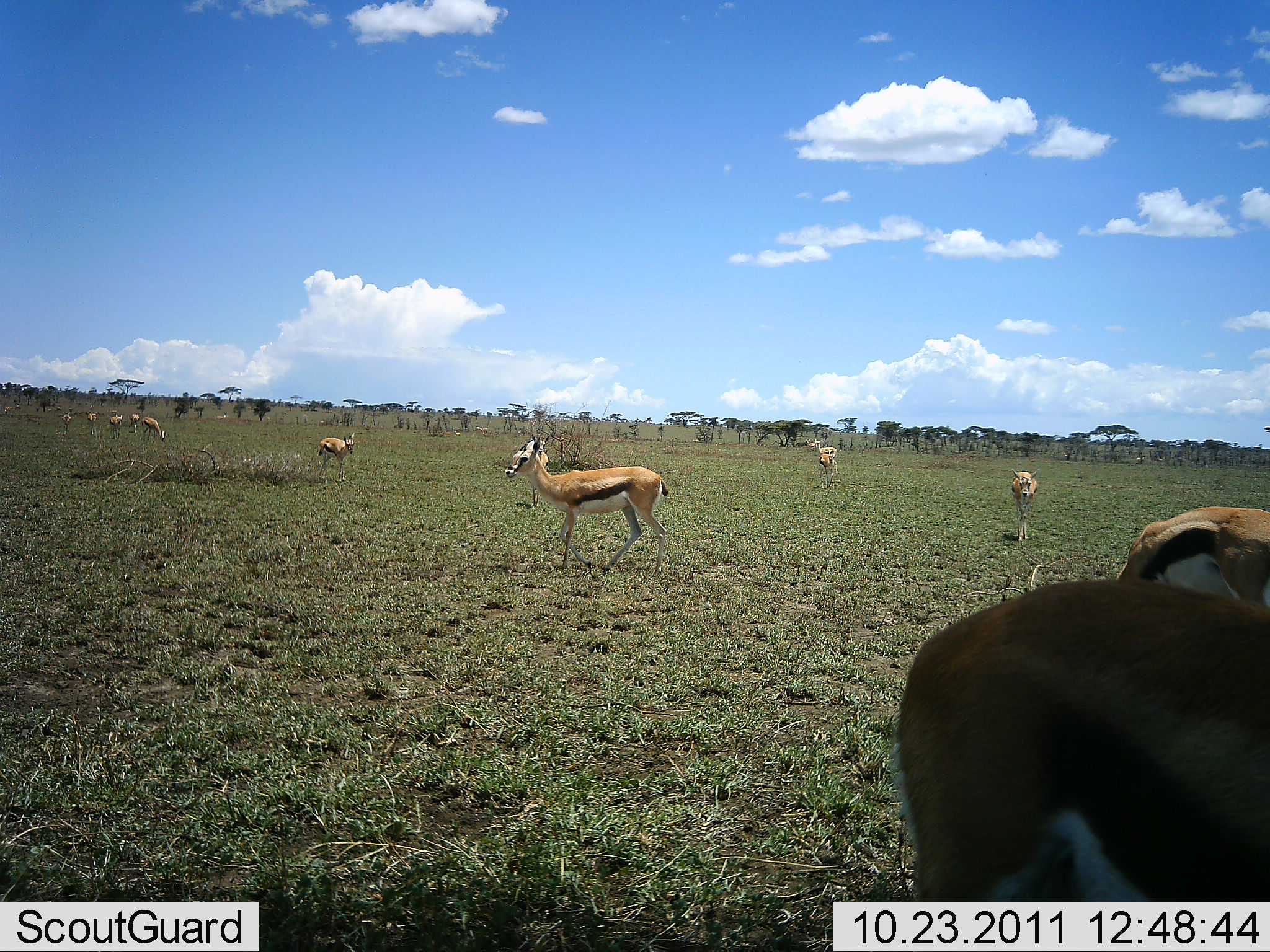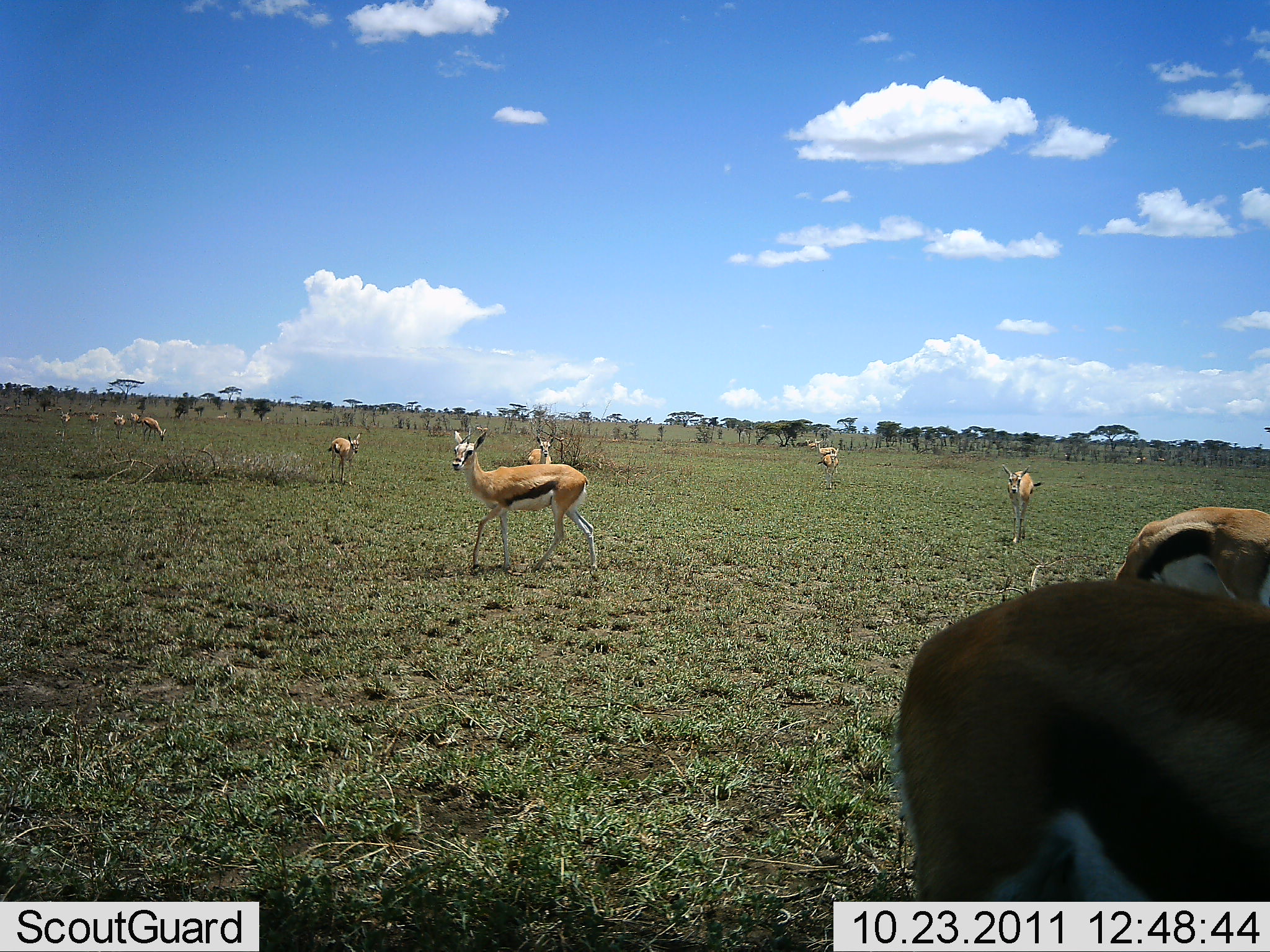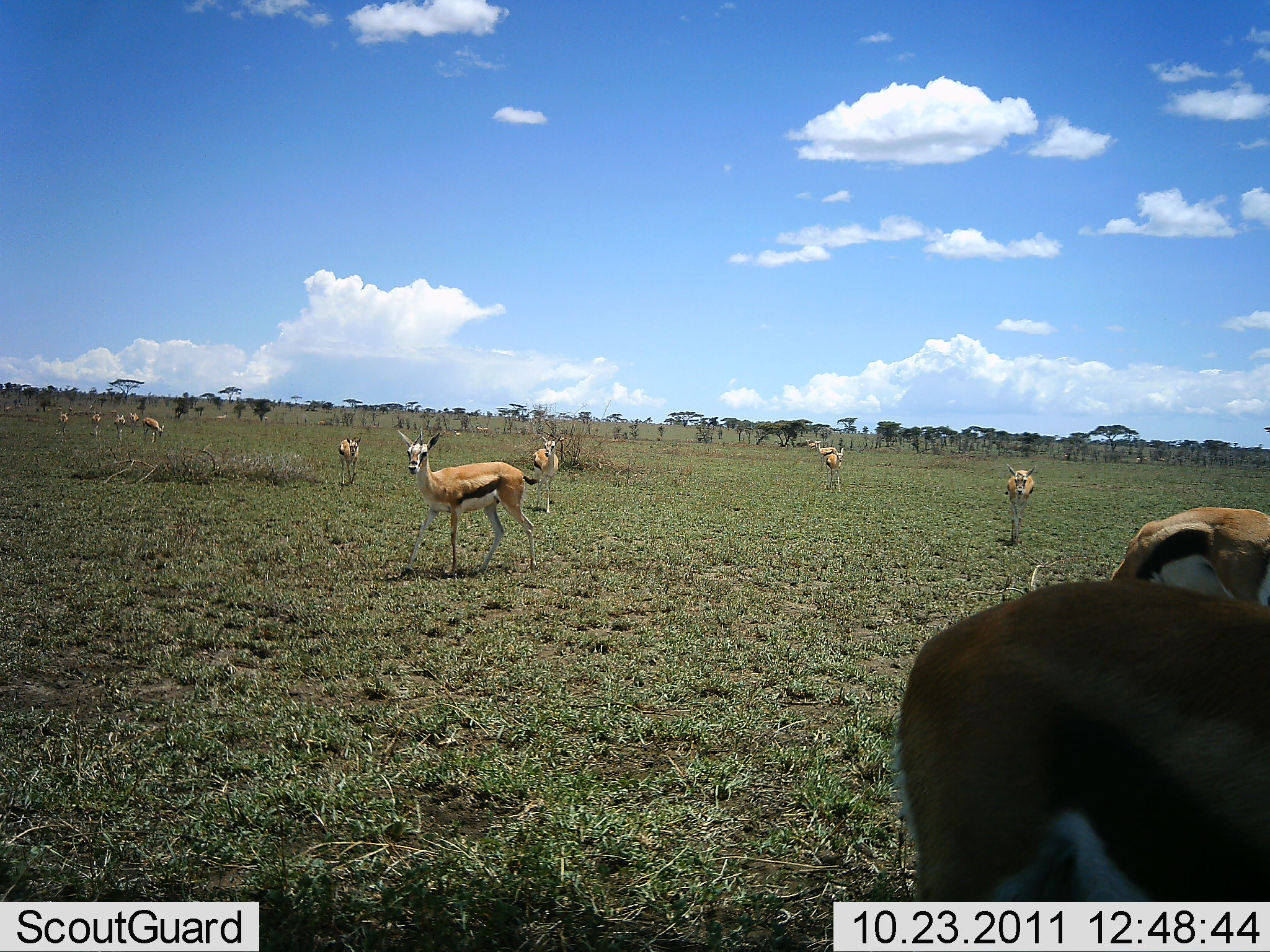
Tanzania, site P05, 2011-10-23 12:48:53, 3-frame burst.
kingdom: Animalia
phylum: Chordata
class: Mammalia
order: Artiodactyla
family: Bovidae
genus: Eudorcas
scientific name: Eudorcas thomsonii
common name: thomson's gazelle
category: gazellethomsons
Gazellethomsons (thomson's gazelle) (Eudorcas thomsonii), count 11-50. Behavior (volunteer vote fractions): standing 92%, resting 8%, moving 38%, interacting 8%. Young present (vote fraction): 0%. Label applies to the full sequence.